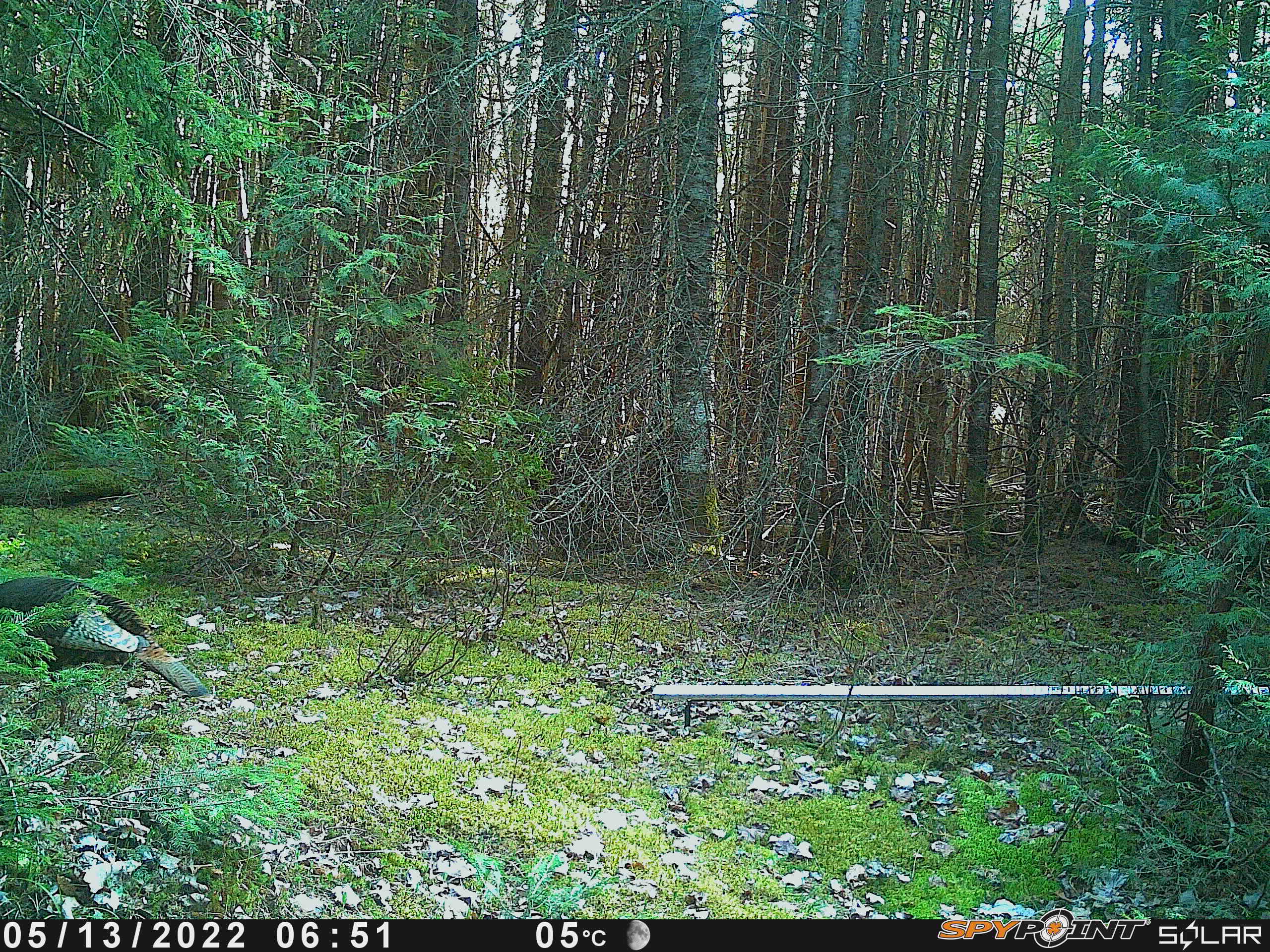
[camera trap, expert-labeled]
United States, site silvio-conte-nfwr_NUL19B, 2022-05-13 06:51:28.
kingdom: Animalia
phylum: Chordata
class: Aves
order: Galliformes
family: Phasianidae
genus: Meleagris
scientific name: Meleagris gallopavo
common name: wild turkey